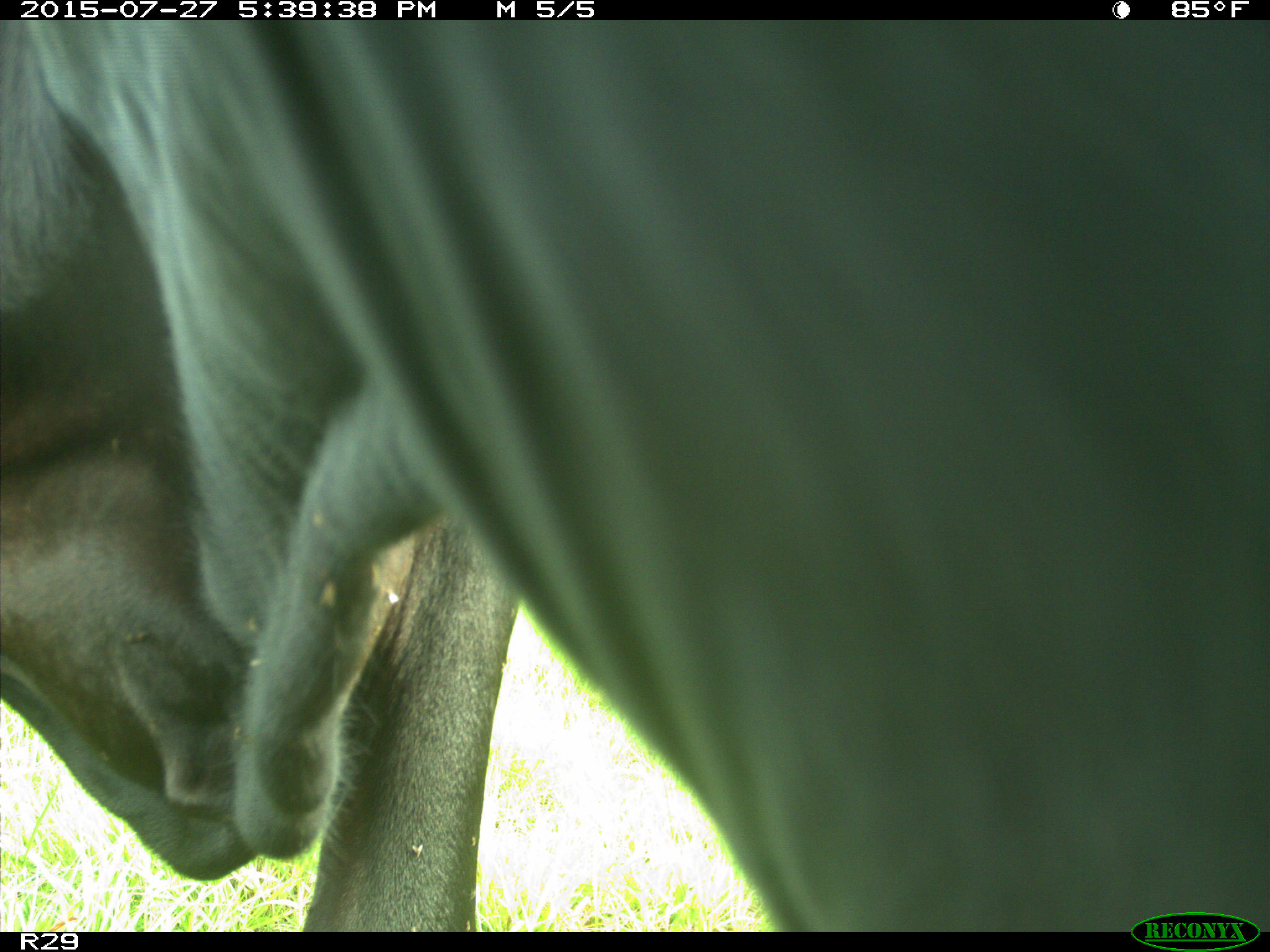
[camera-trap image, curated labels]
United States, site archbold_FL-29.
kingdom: Animalia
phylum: Chordata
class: Mammalia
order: Artiodactyla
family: Bovidae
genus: Bos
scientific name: Bos taurus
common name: domestic cow